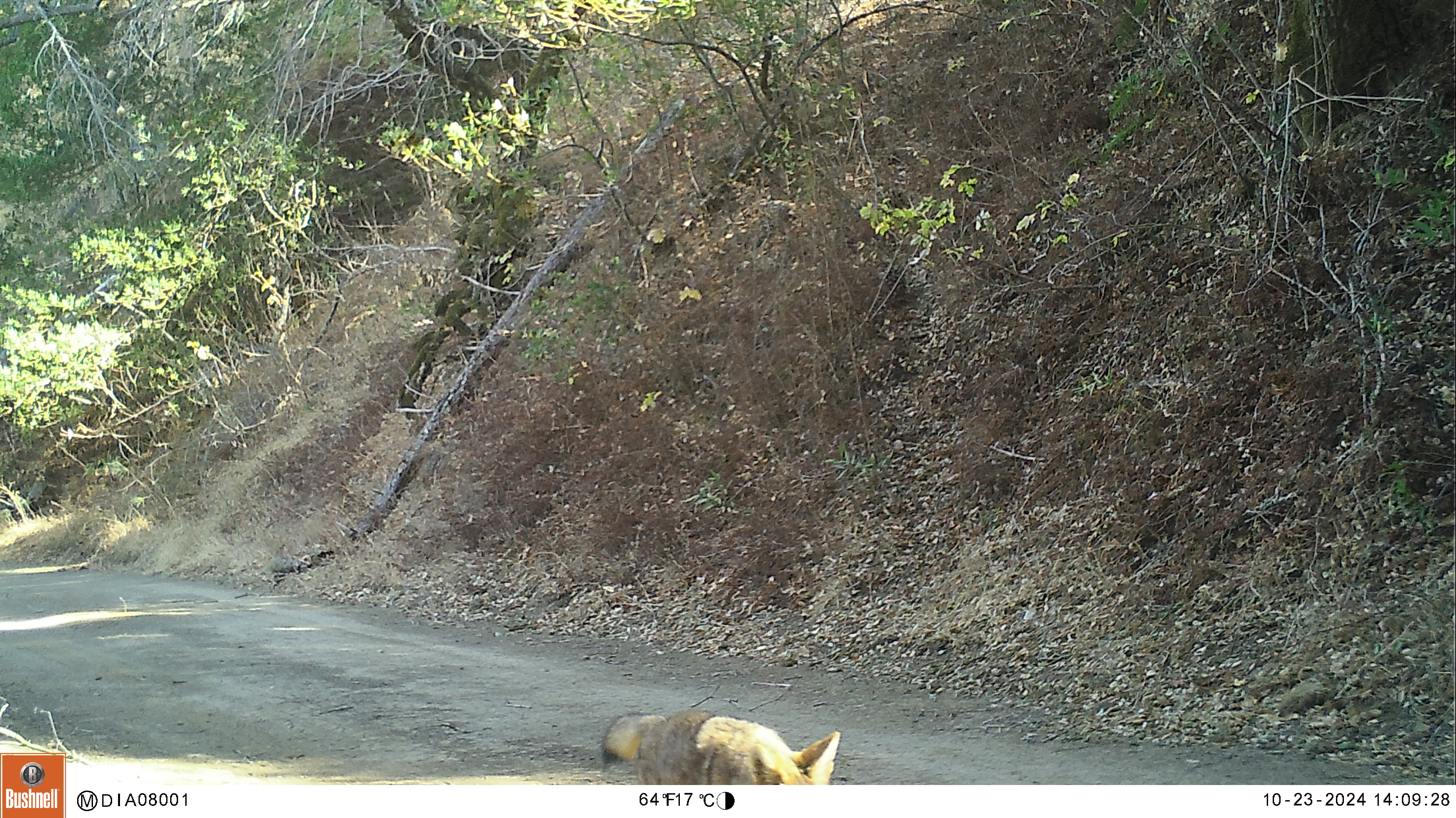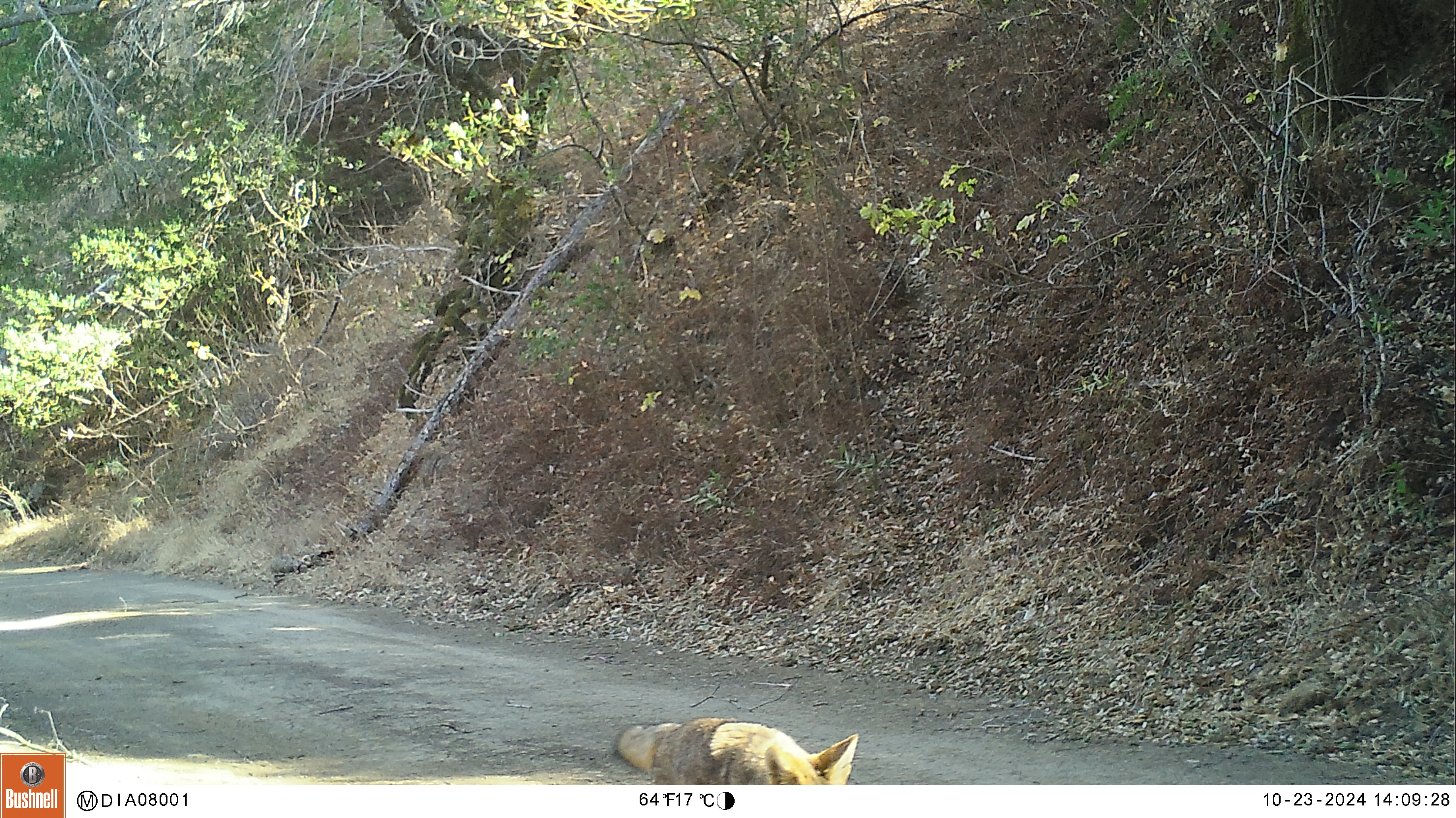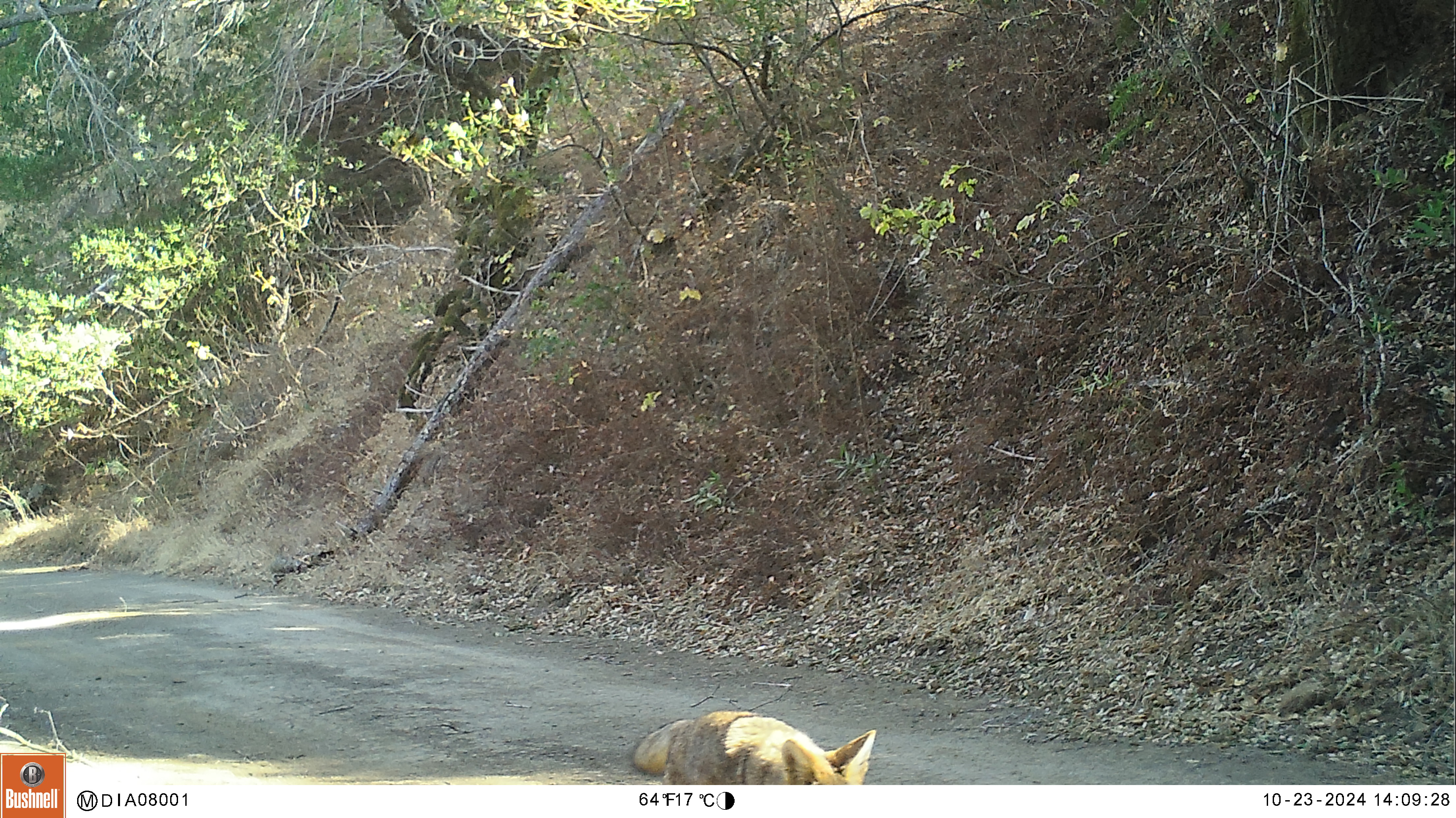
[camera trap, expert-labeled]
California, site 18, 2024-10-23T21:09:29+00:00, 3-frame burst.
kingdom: Animalia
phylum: Chordata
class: Mammalia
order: Carnivora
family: Canidae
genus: Canis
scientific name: Canis latrans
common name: coyote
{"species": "coyote (Canis latrans)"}